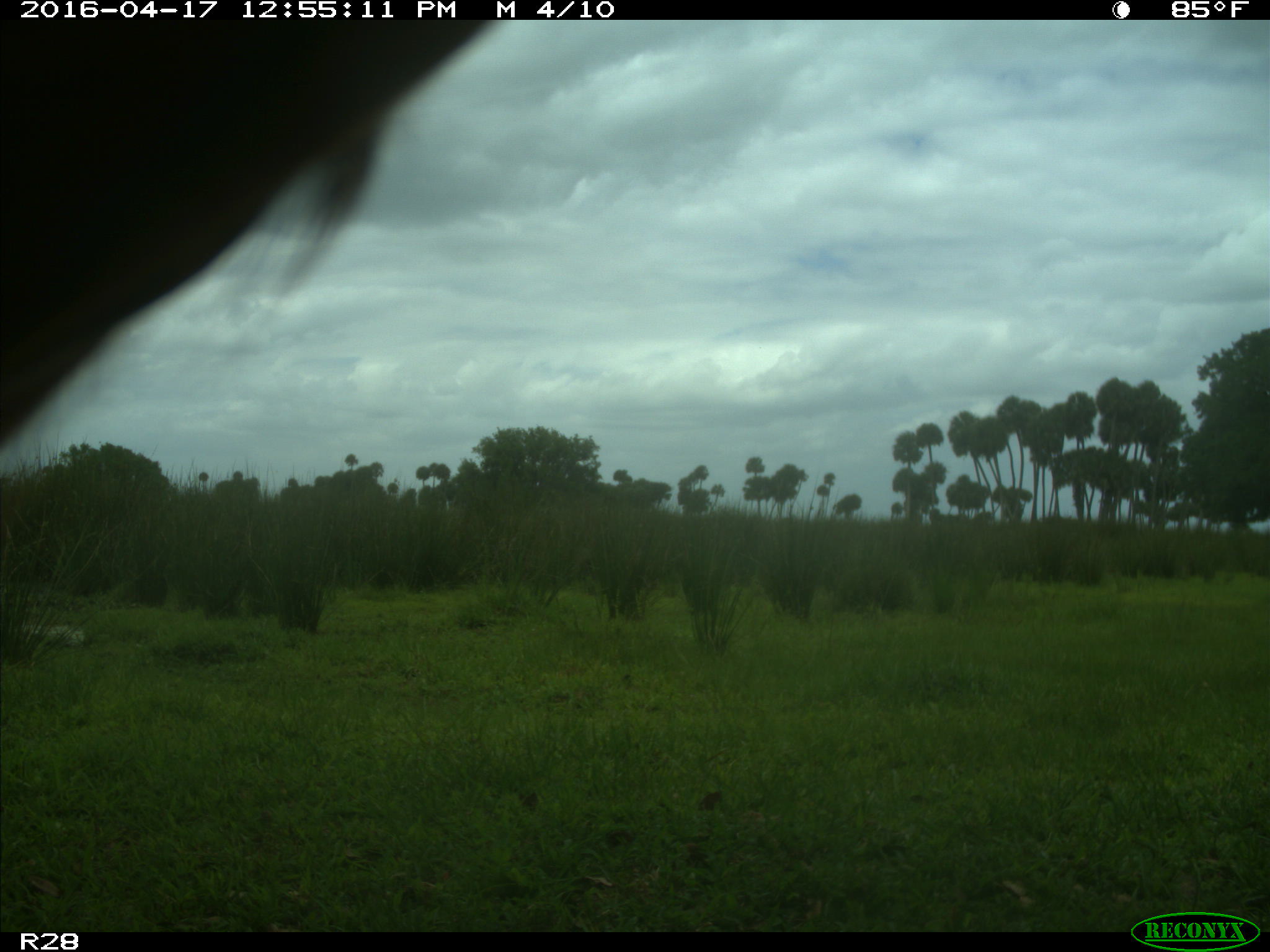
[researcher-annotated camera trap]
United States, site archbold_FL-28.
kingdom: Animalia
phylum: Chordata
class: Mammalia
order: Artiodactyla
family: Bovidae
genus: Bos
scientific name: Bos taurus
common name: domestic cow